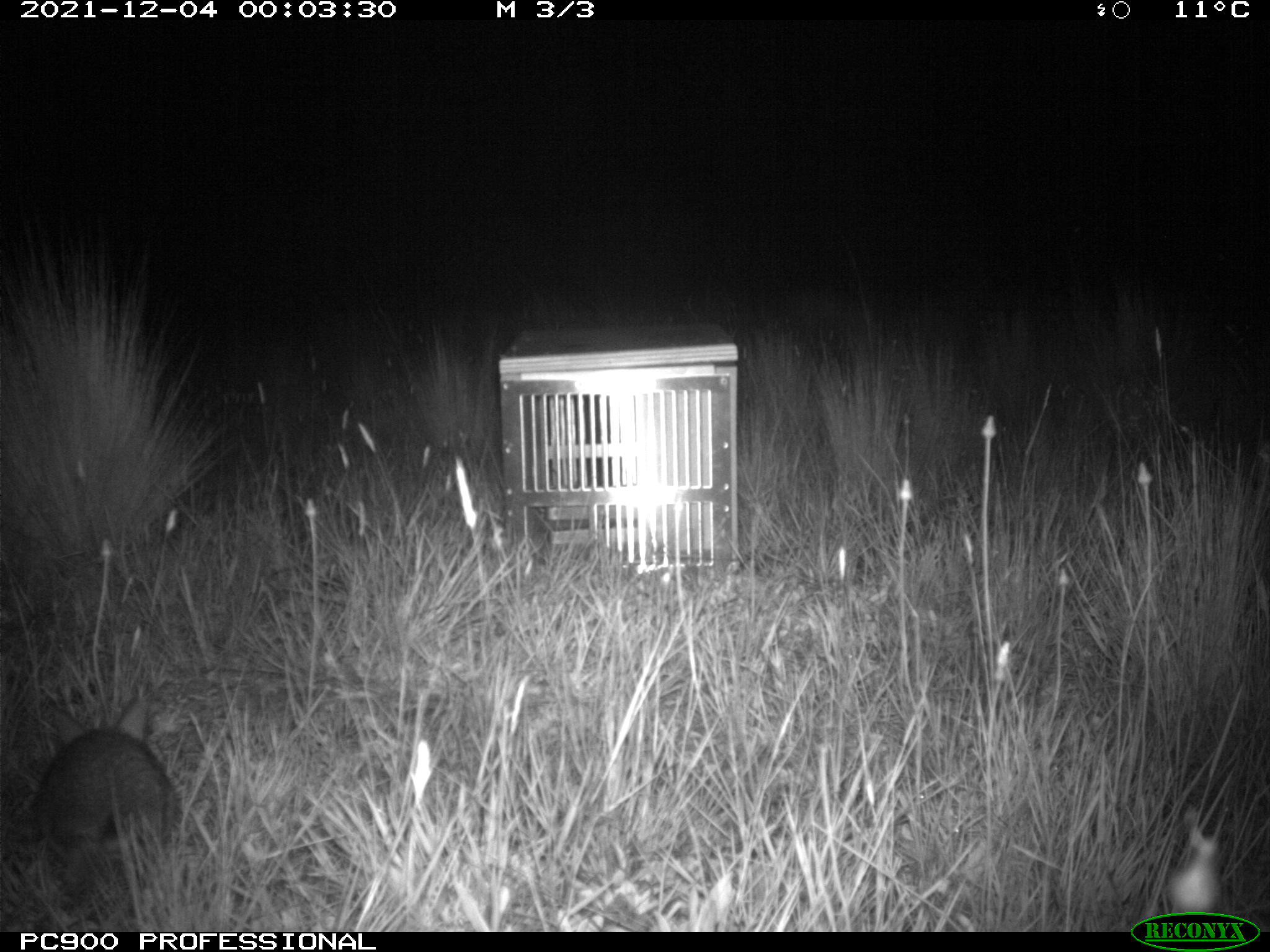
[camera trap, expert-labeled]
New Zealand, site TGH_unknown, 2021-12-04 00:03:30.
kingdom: Animalia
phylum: Chordata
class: Mammalia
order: Lagomorpha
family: Leporidae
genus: Oryctolagus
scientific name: Oryctolagus cuniculus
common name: european rabbit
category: rabbit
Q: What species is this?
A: Rabbit (european rabbit) (Oryctolagus cuniculus).